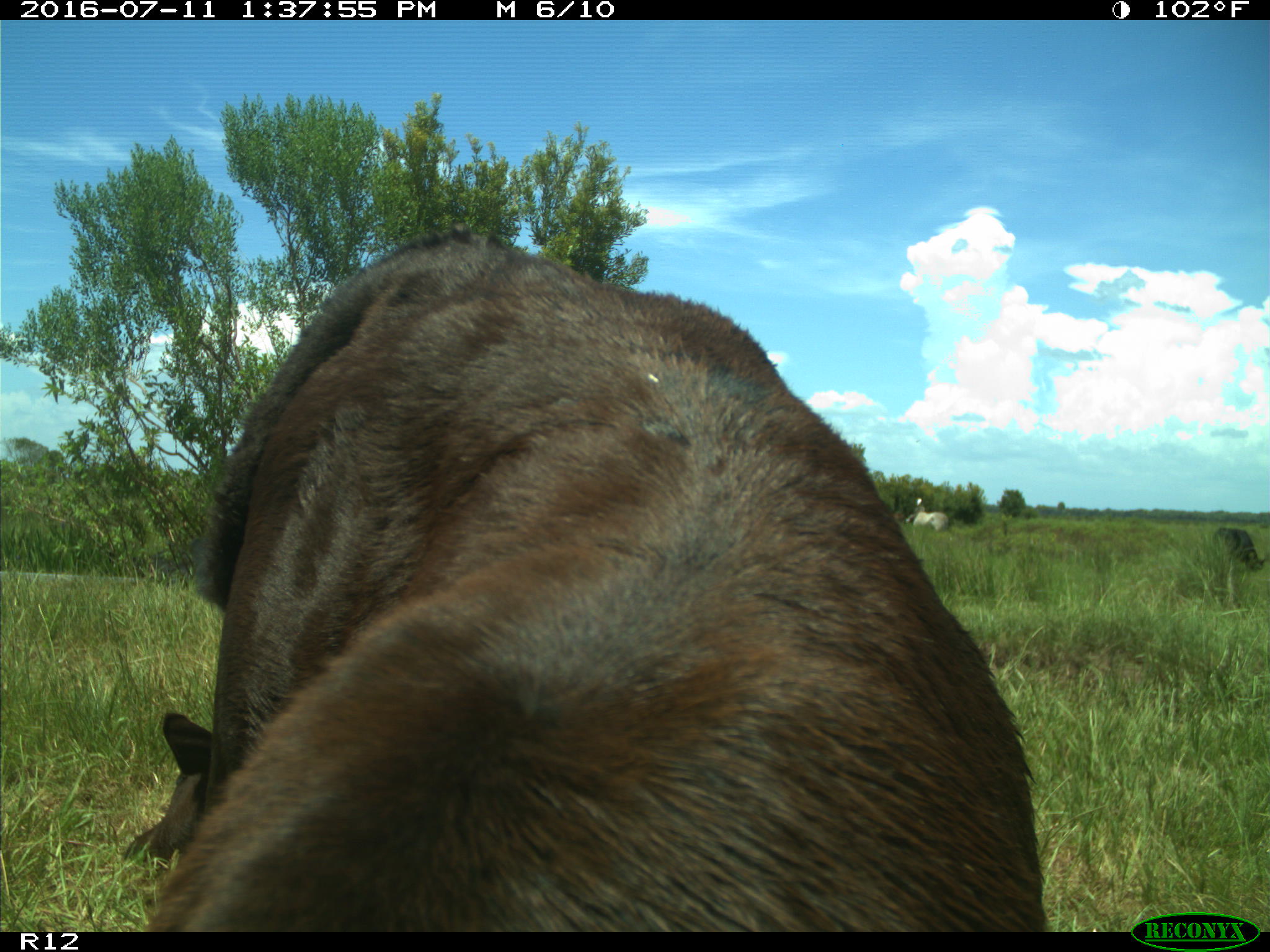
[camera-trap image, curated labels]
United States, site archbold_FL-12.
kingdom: Animalia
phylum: Chordata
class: Mammalia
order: Artiodactyla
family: Bovidae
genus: Bos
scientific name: Bos taurus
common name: domestic cow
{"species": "Bos taurus (domestic cow)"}